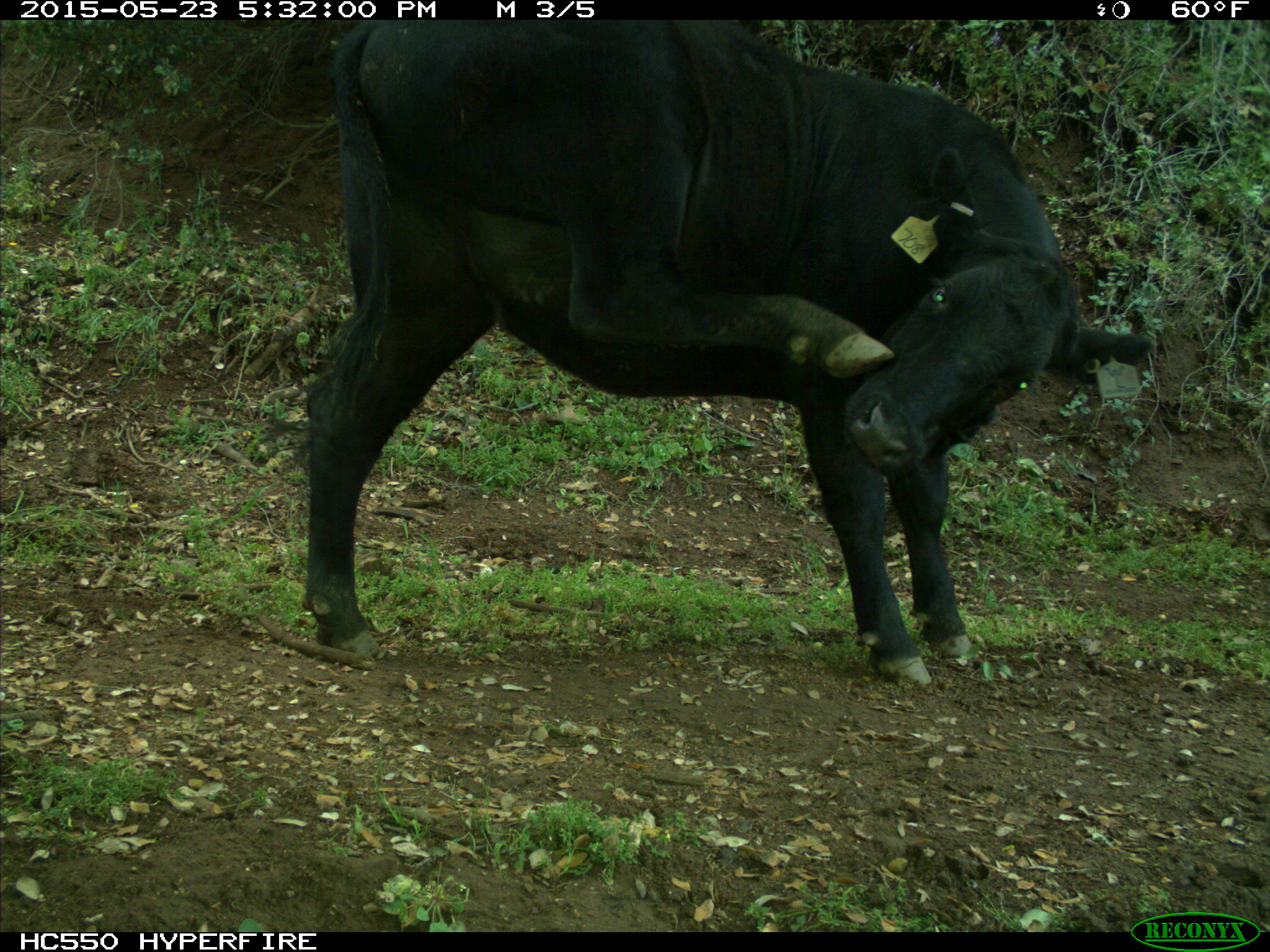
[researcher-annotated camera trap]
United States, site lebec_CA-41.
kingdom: Animalia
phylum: Chordata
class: Mammalia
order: Artiodactyla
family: Bovidae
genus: Bos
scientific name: Bos taurus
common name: domestic cow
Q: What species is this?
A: Bos taurus (domestic cow).